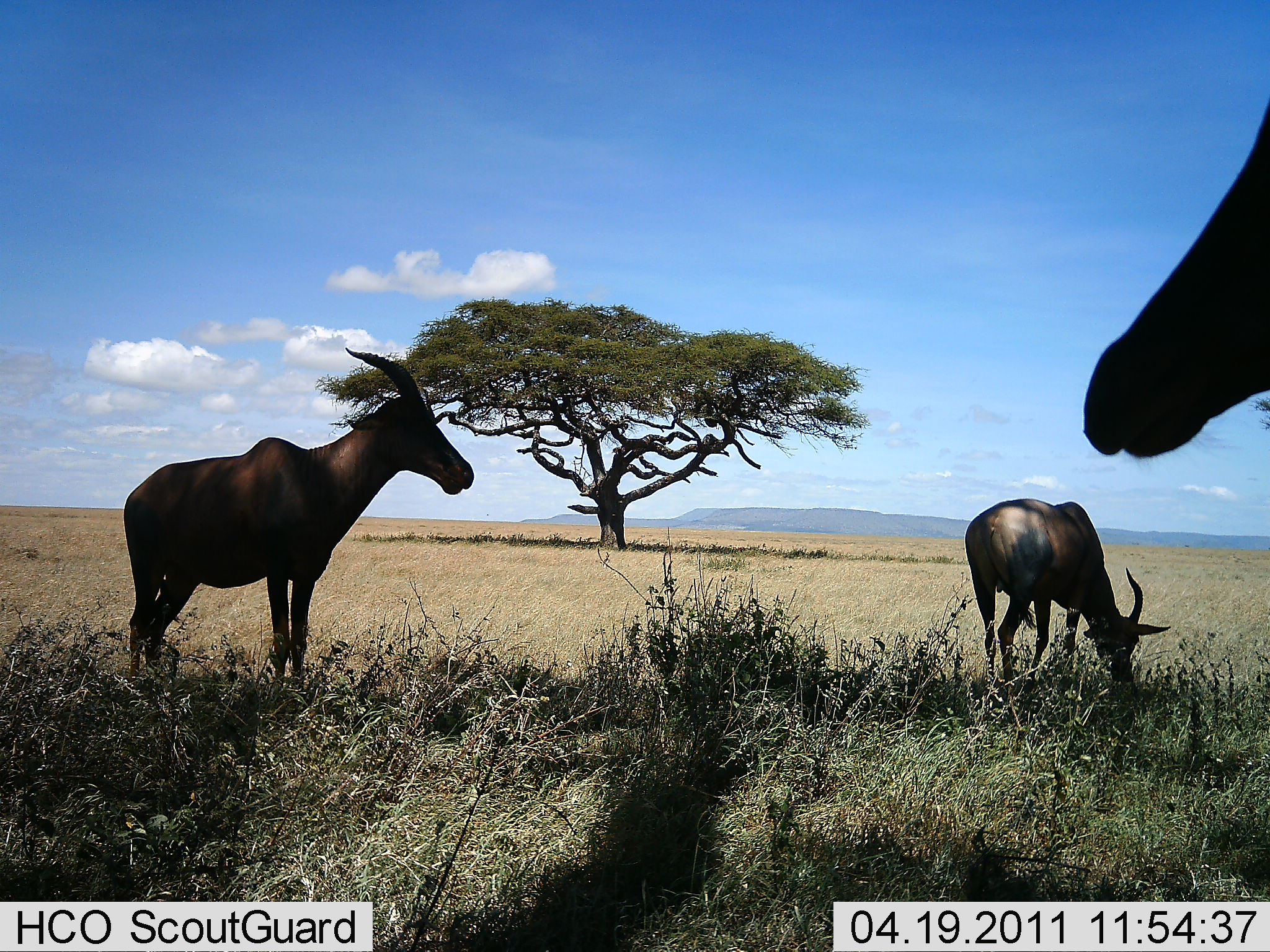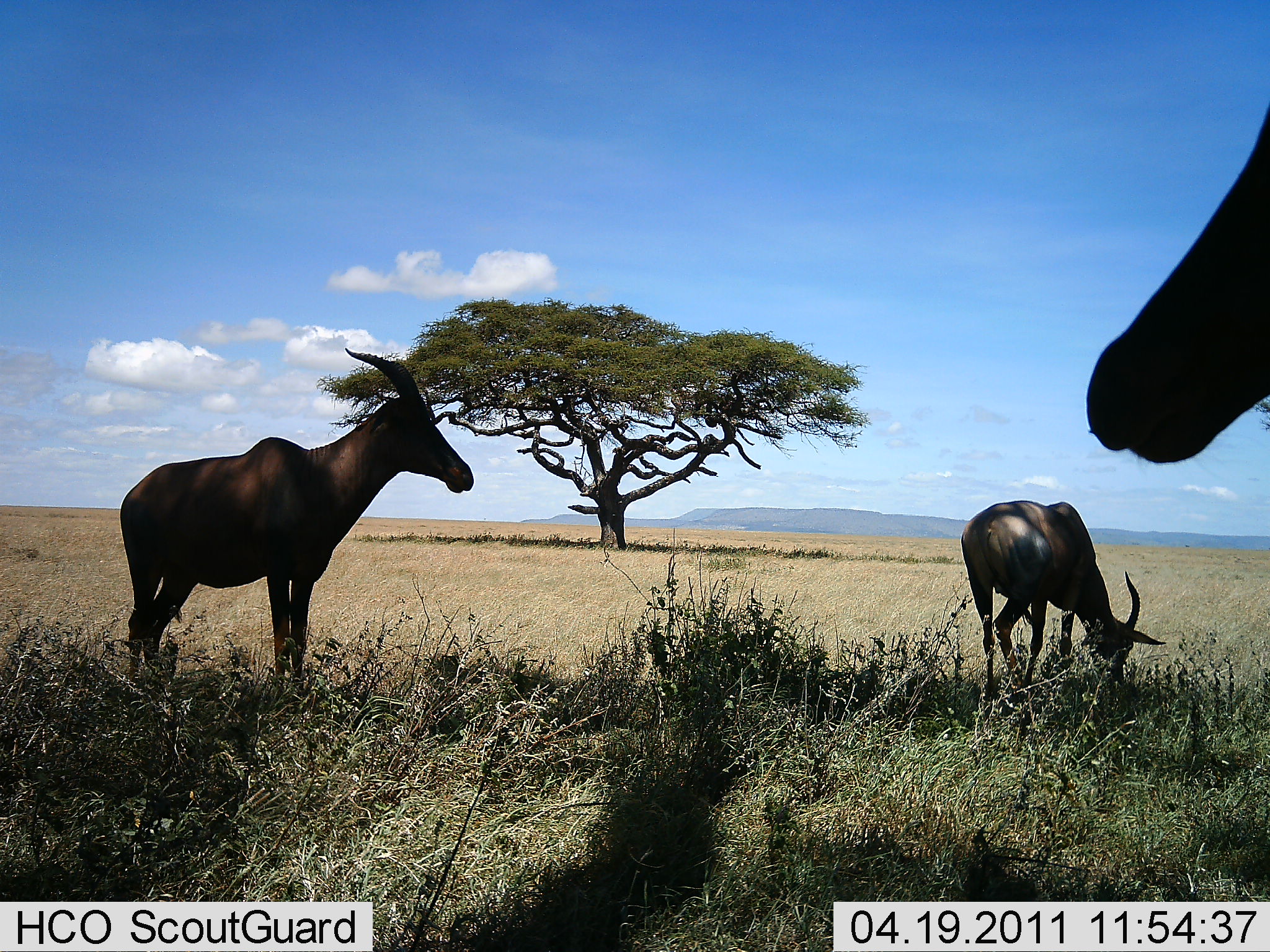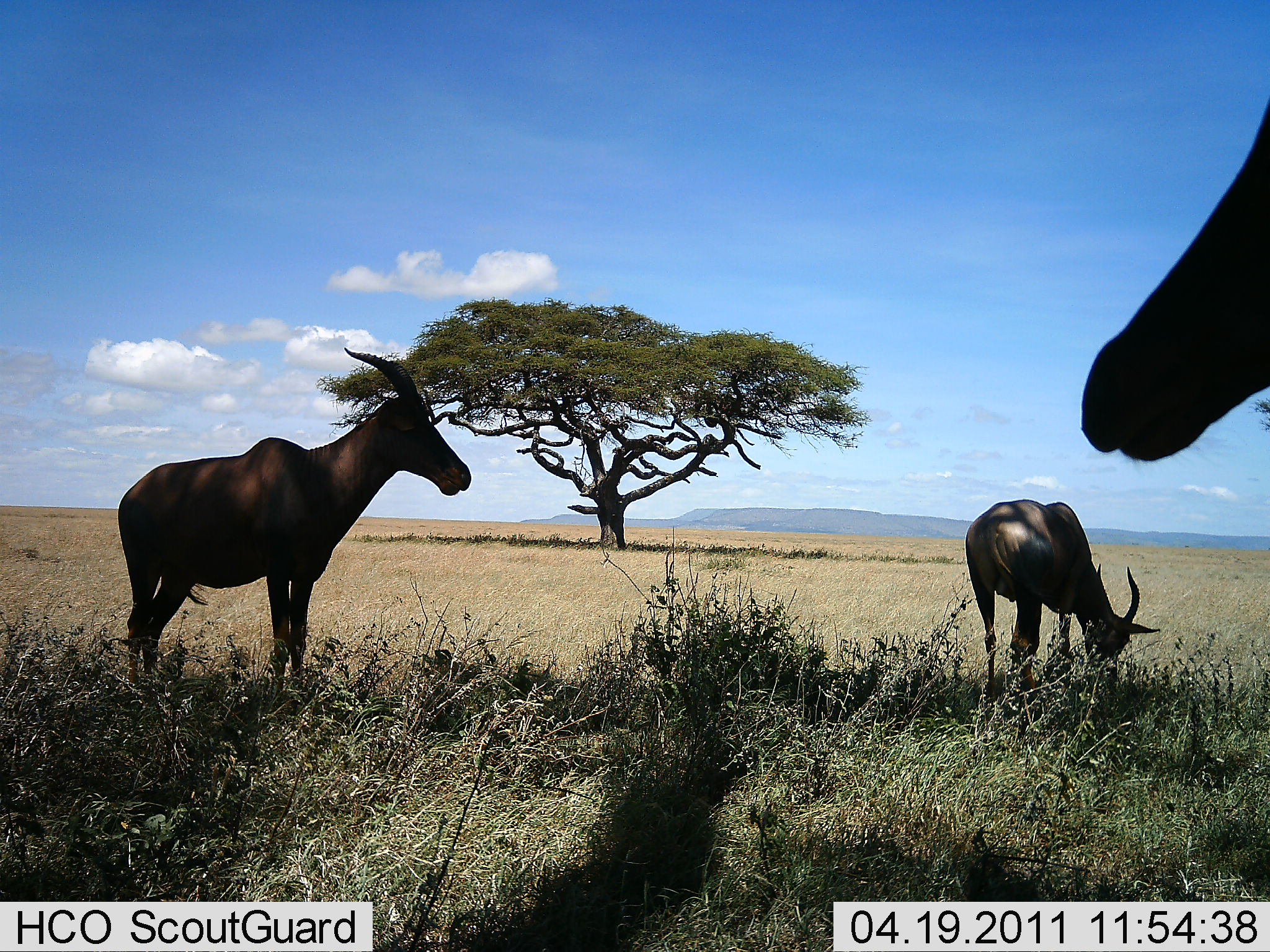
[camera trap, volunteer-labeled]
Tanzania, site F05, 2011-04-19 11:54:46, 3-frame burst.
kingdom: Animalia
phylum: Chordata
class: Mammalia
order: Artiodactyla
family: Bovidae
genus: Damaliscus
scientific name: Damaliscus lunatus jimela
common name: topi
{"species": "topi (Damaliscus lunatus jimela)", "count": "3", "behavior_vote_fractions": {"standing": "75%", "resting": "0%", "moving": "17%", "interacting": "0%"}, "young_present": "0%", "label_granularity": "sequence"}